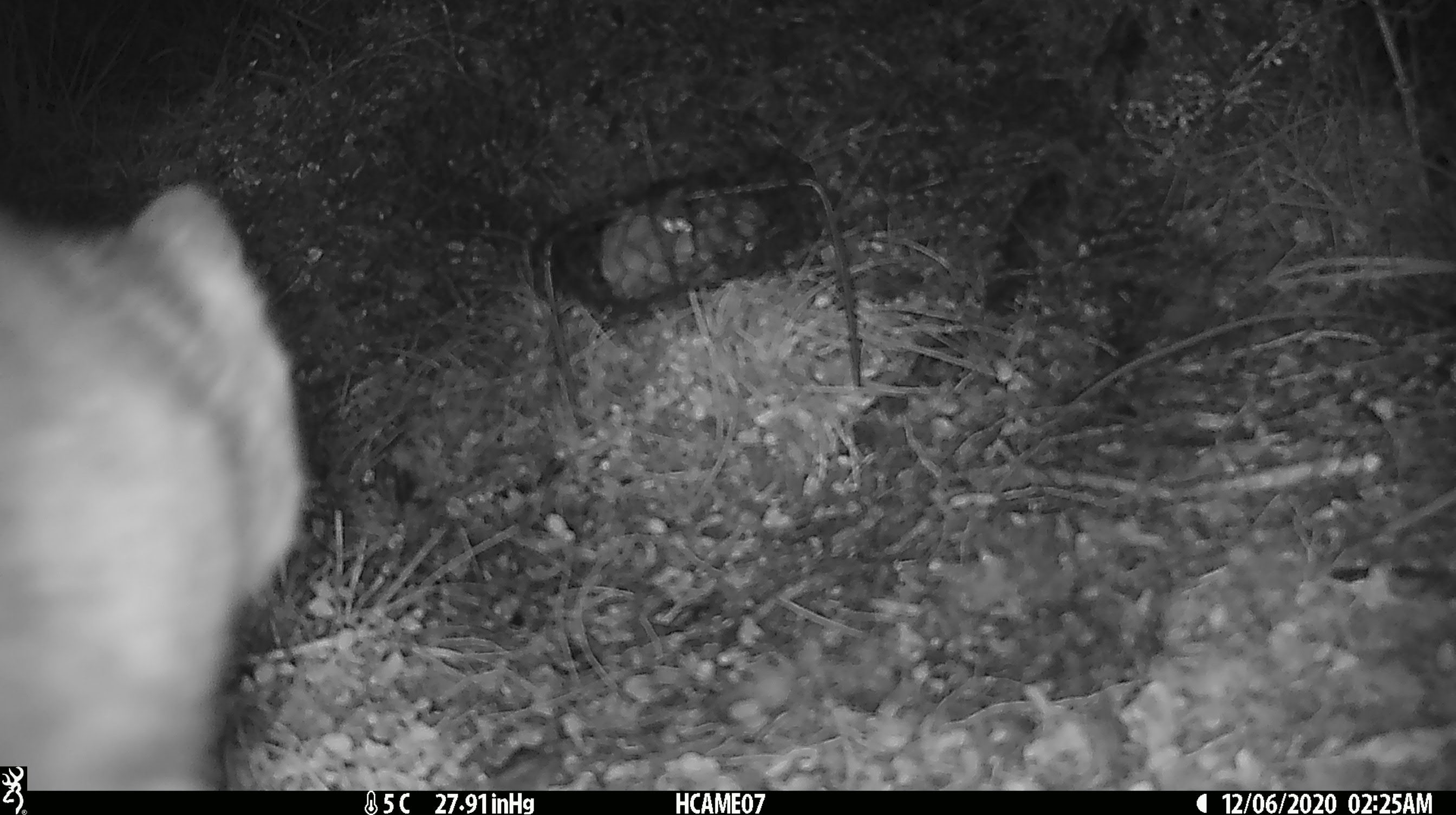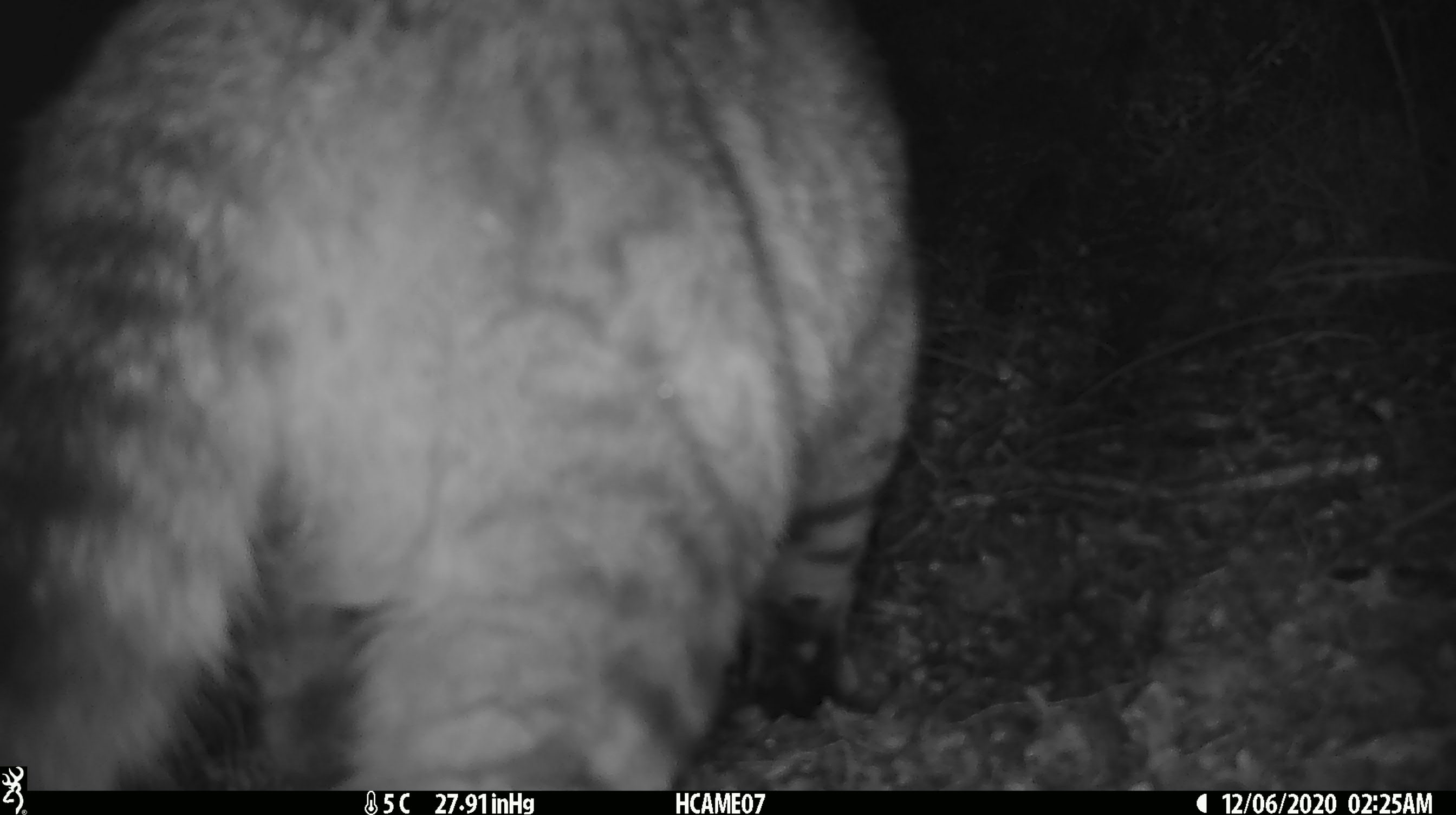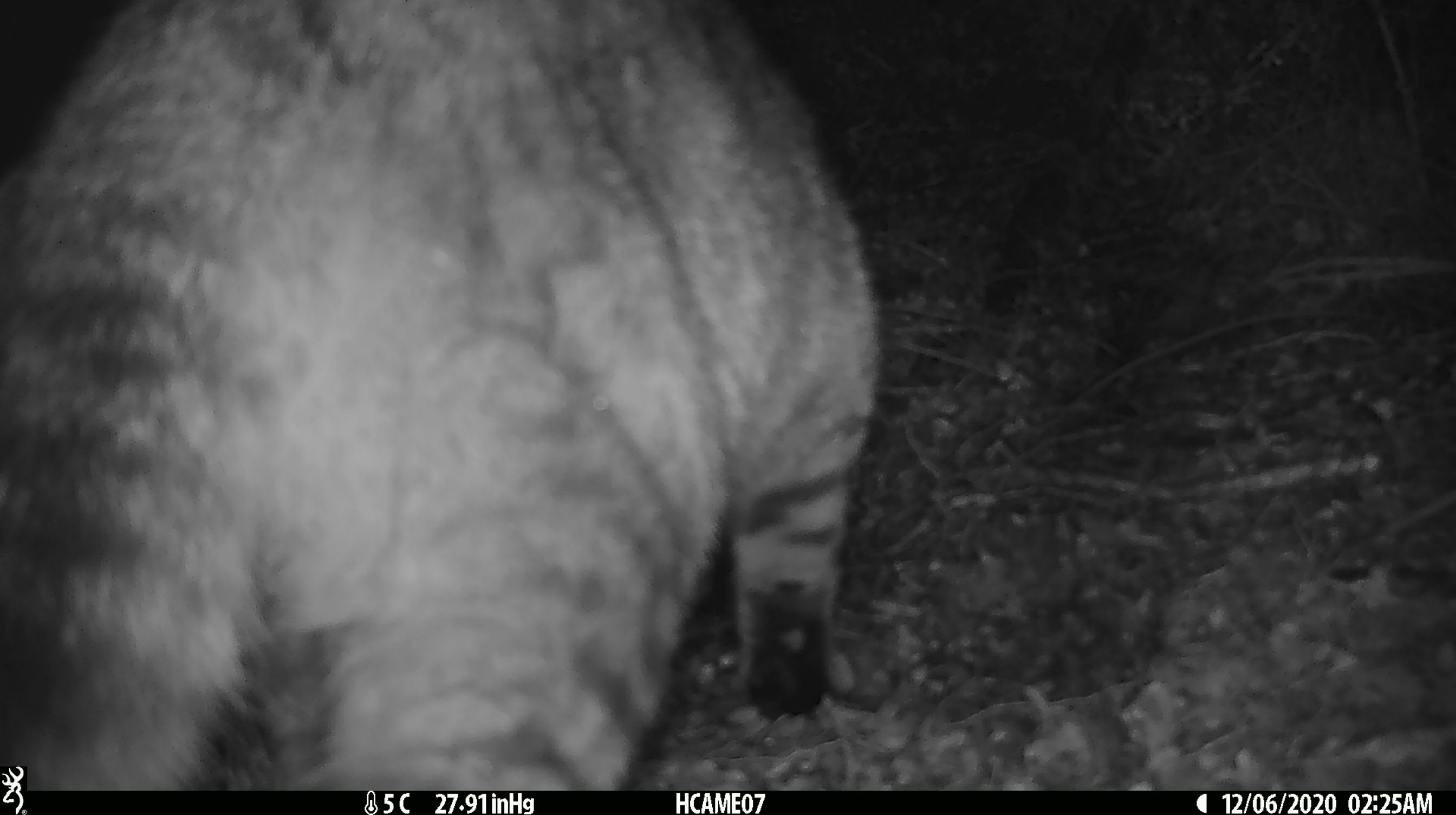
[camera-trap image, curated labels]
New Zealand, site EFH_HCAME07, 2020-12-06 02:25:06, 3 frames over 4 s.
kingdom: Animalia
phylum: Chordata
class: Mammalia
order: Carnivora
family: Felidae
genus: Felis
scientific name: Felis catus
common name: domestic cat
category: cat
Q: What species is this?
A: Cat (domestic cat) (Felis catus).